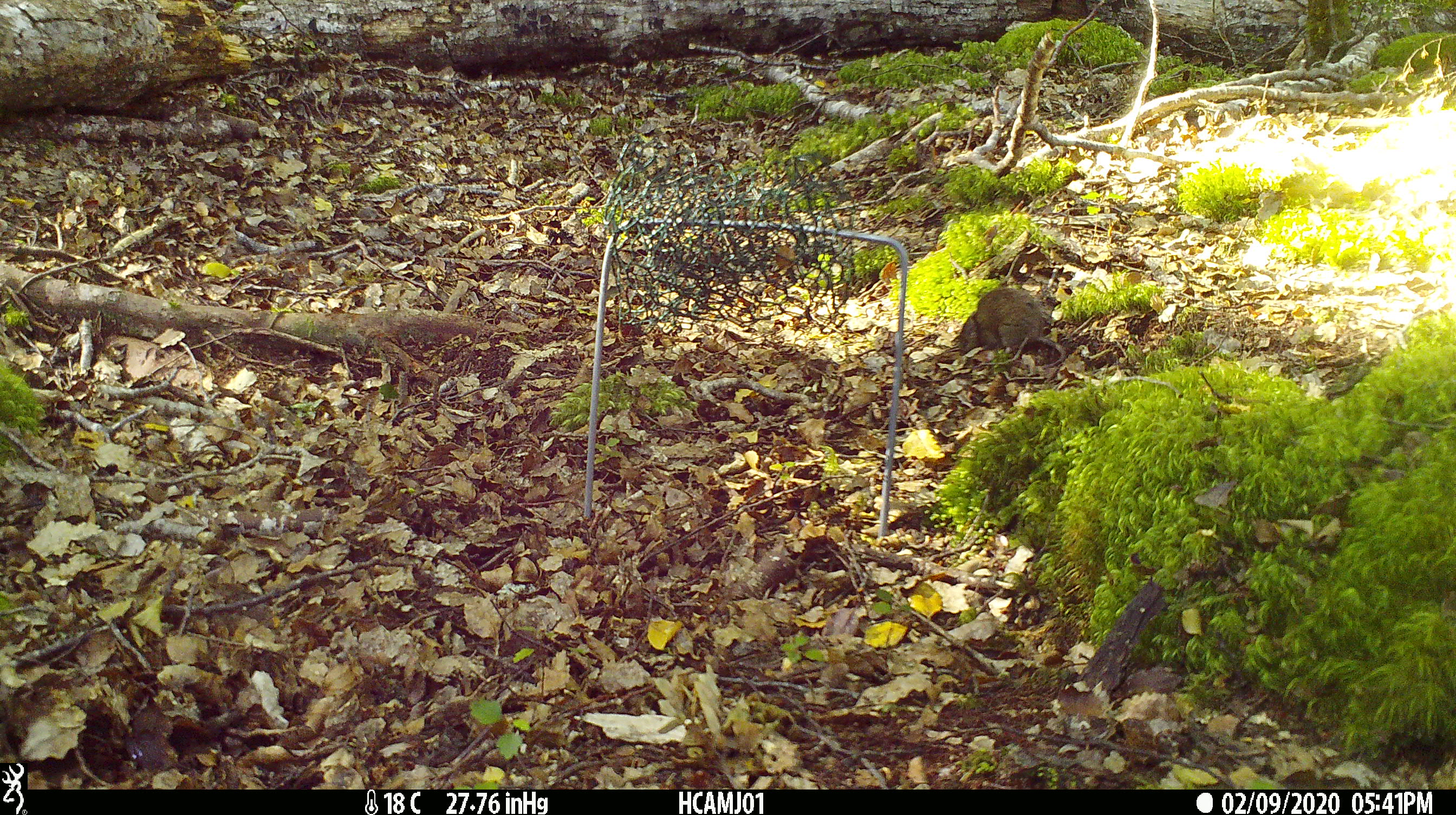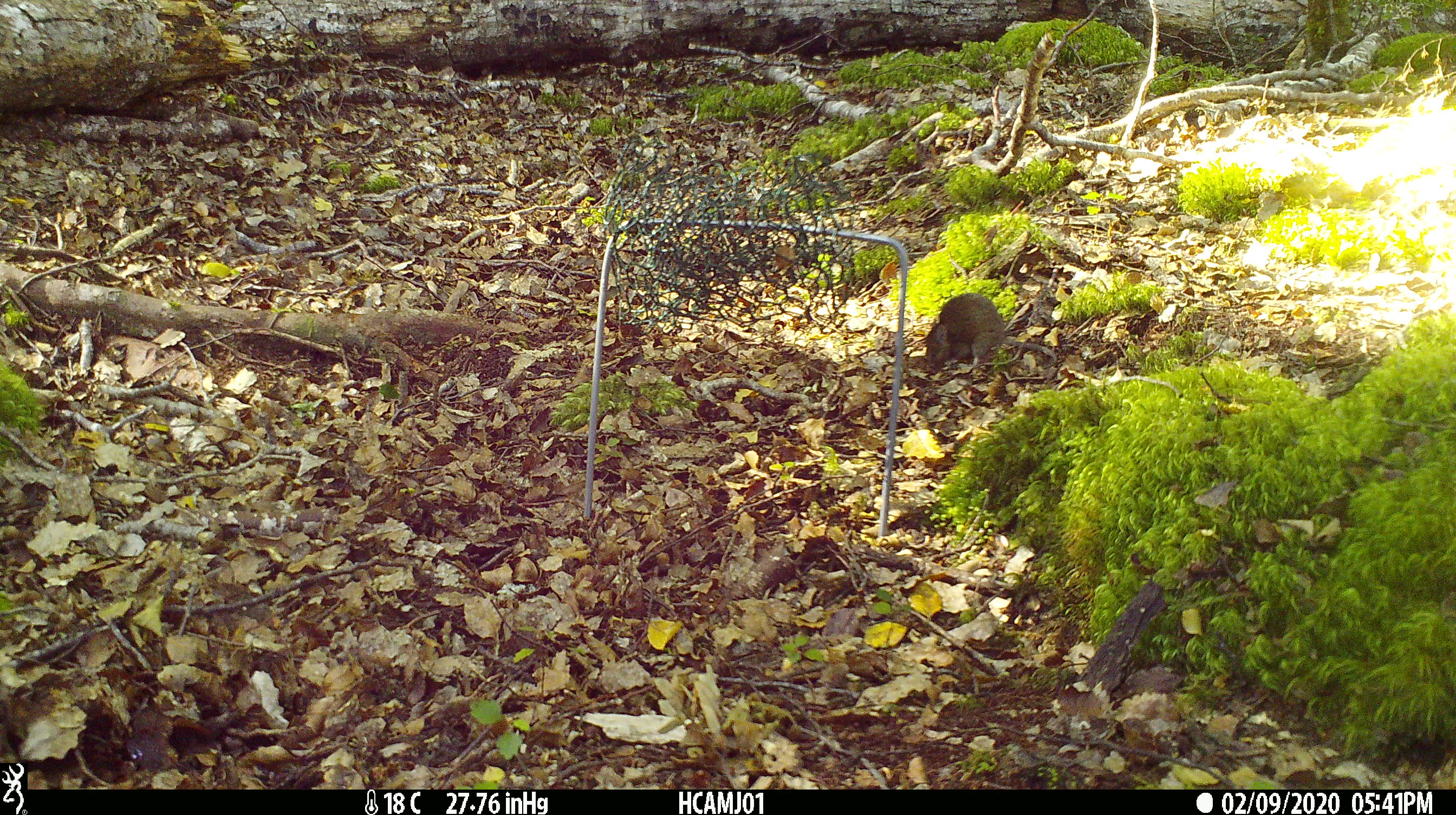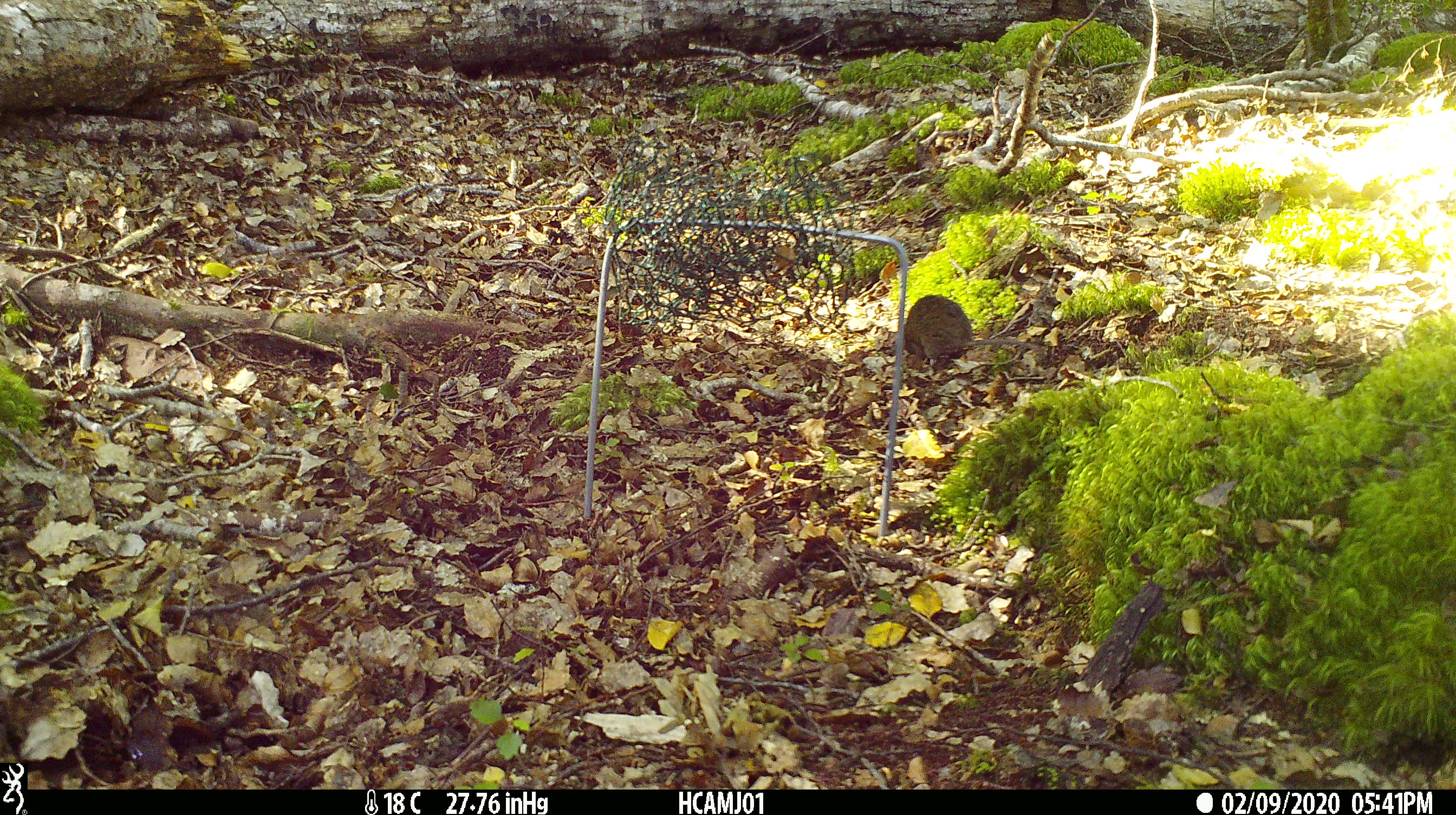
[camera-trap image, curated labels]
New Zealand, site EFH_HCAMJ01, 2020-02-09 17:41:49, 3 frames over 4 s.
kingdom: Animalia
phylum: Chordata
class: Mammalia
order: Rodentia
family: Muridae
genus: Mus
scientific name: Mus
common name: mouse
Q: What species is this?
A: Mouse (Mus).